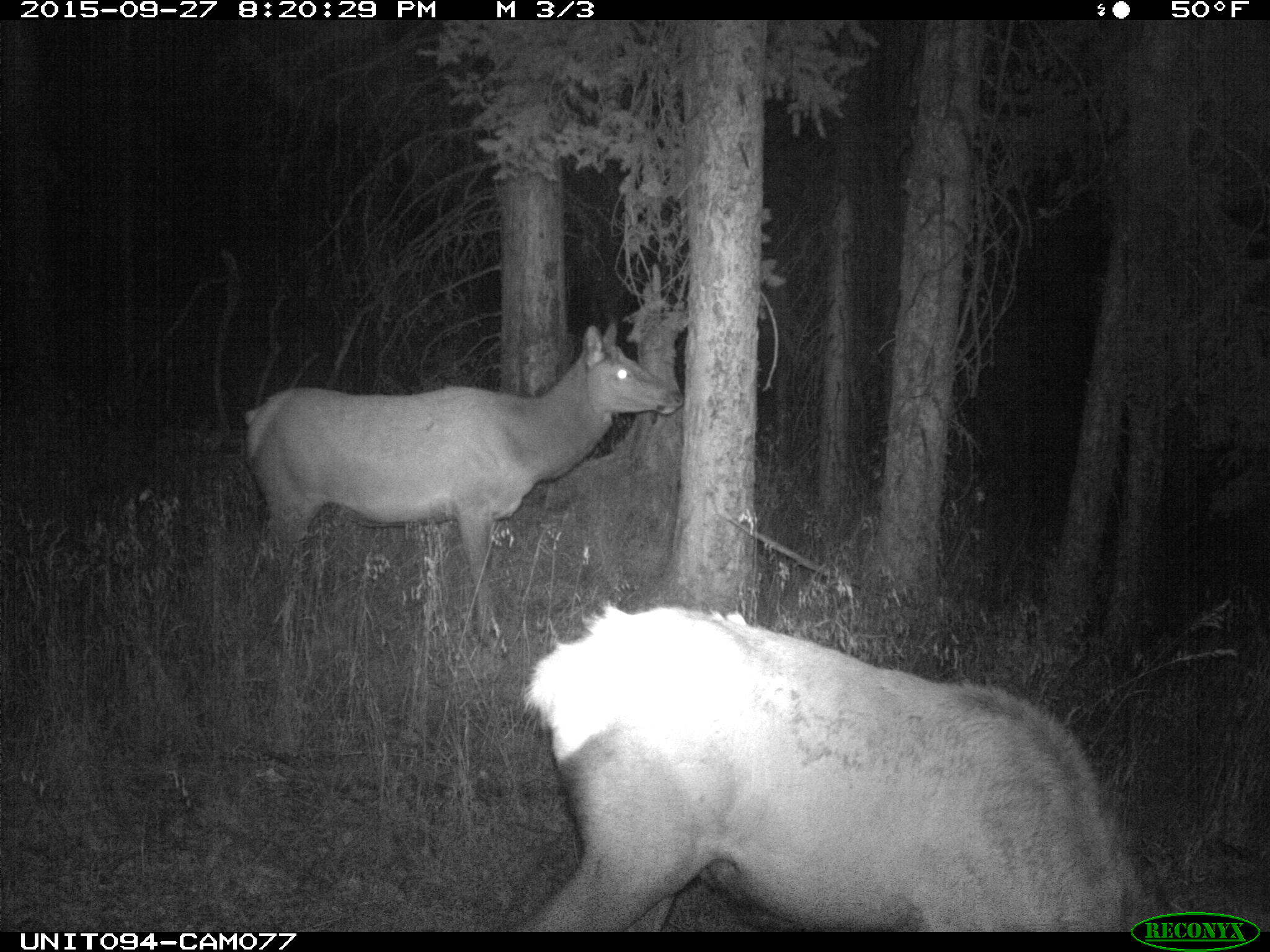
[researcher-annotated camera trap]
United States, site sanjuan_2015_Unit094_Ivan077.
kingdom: Animalia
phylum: Chordata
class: Mammalia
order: Artiodactyla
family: Cervidae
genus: Cervus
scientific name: Cervus elaphus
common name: red deer